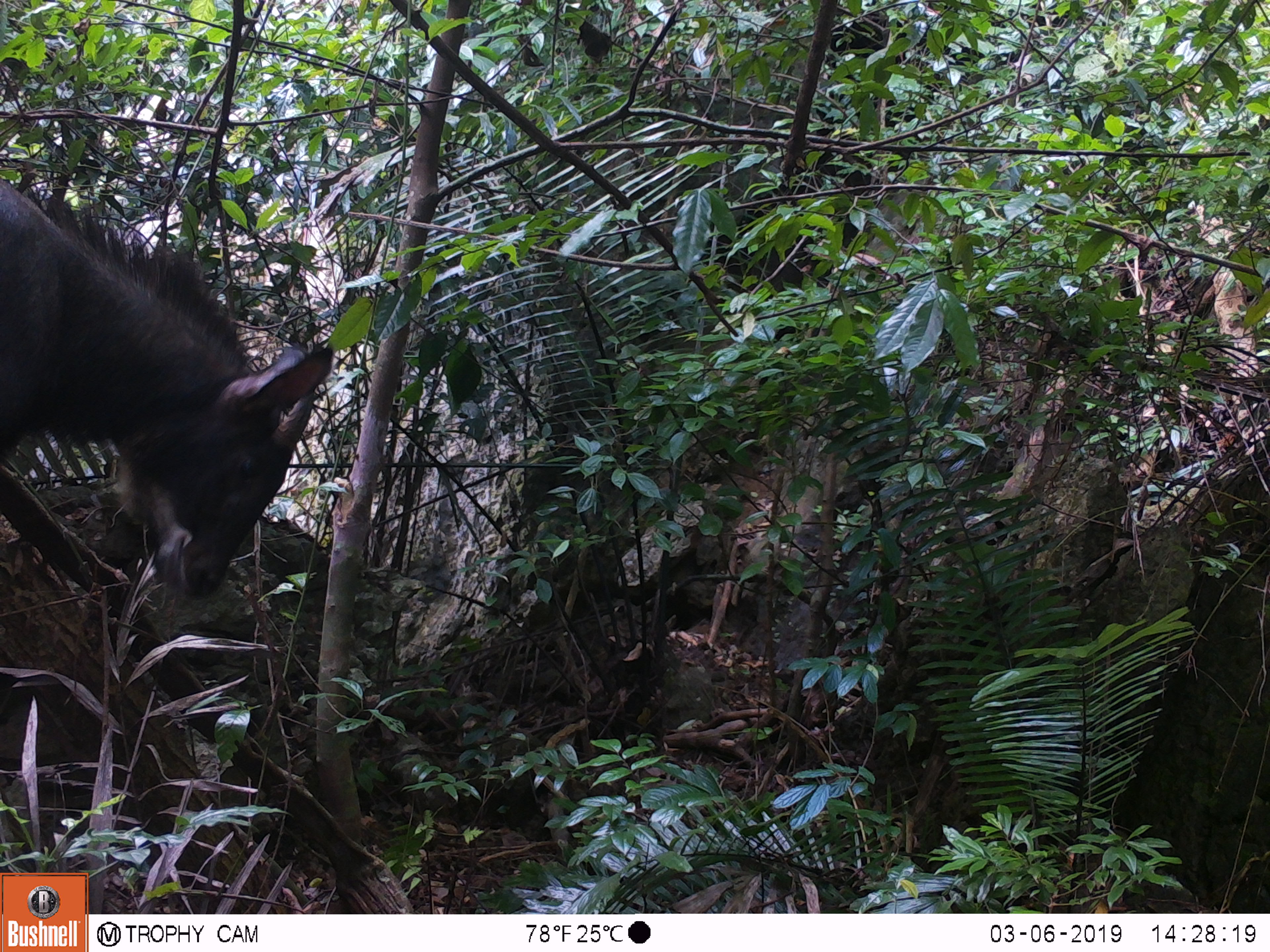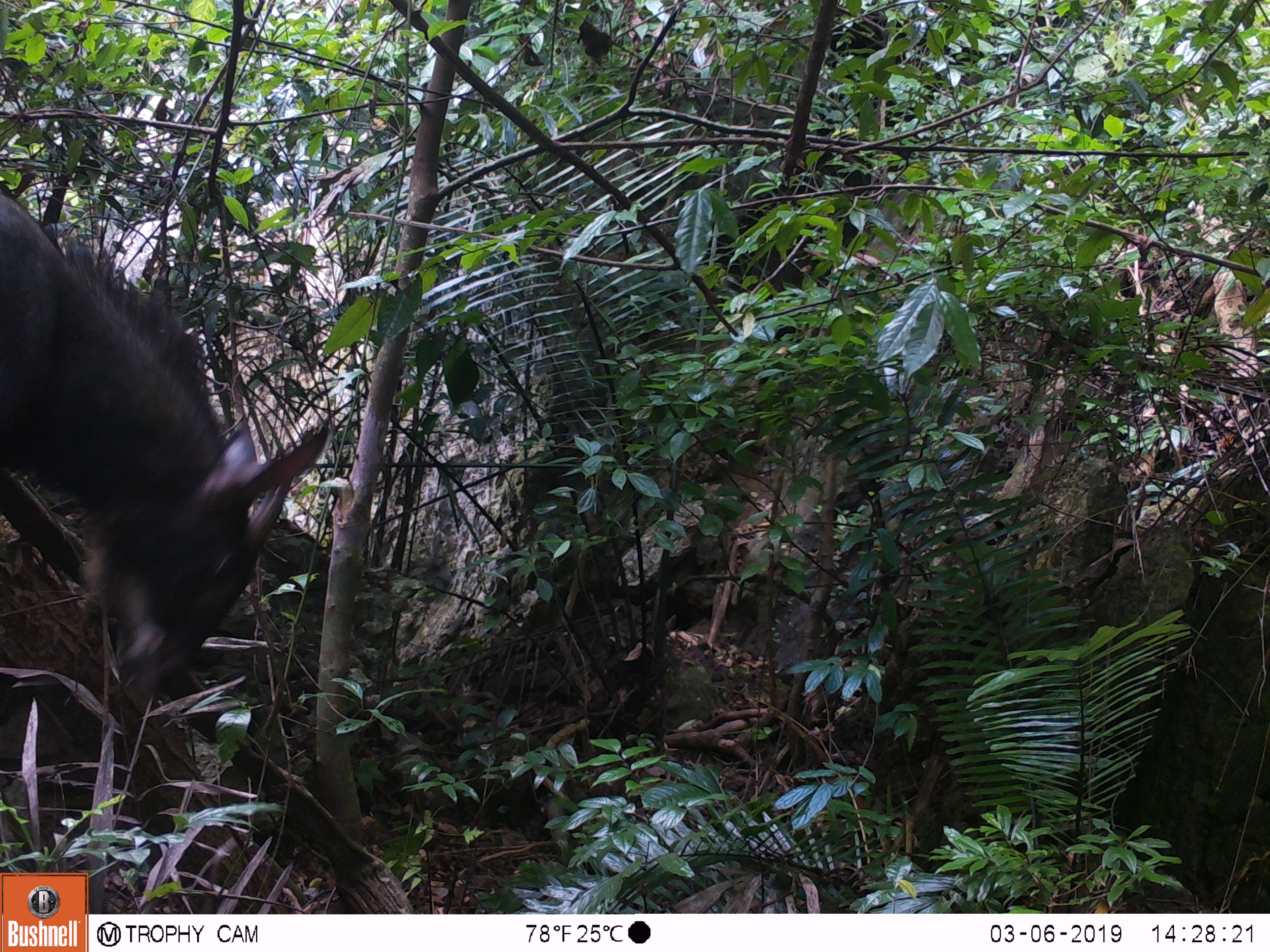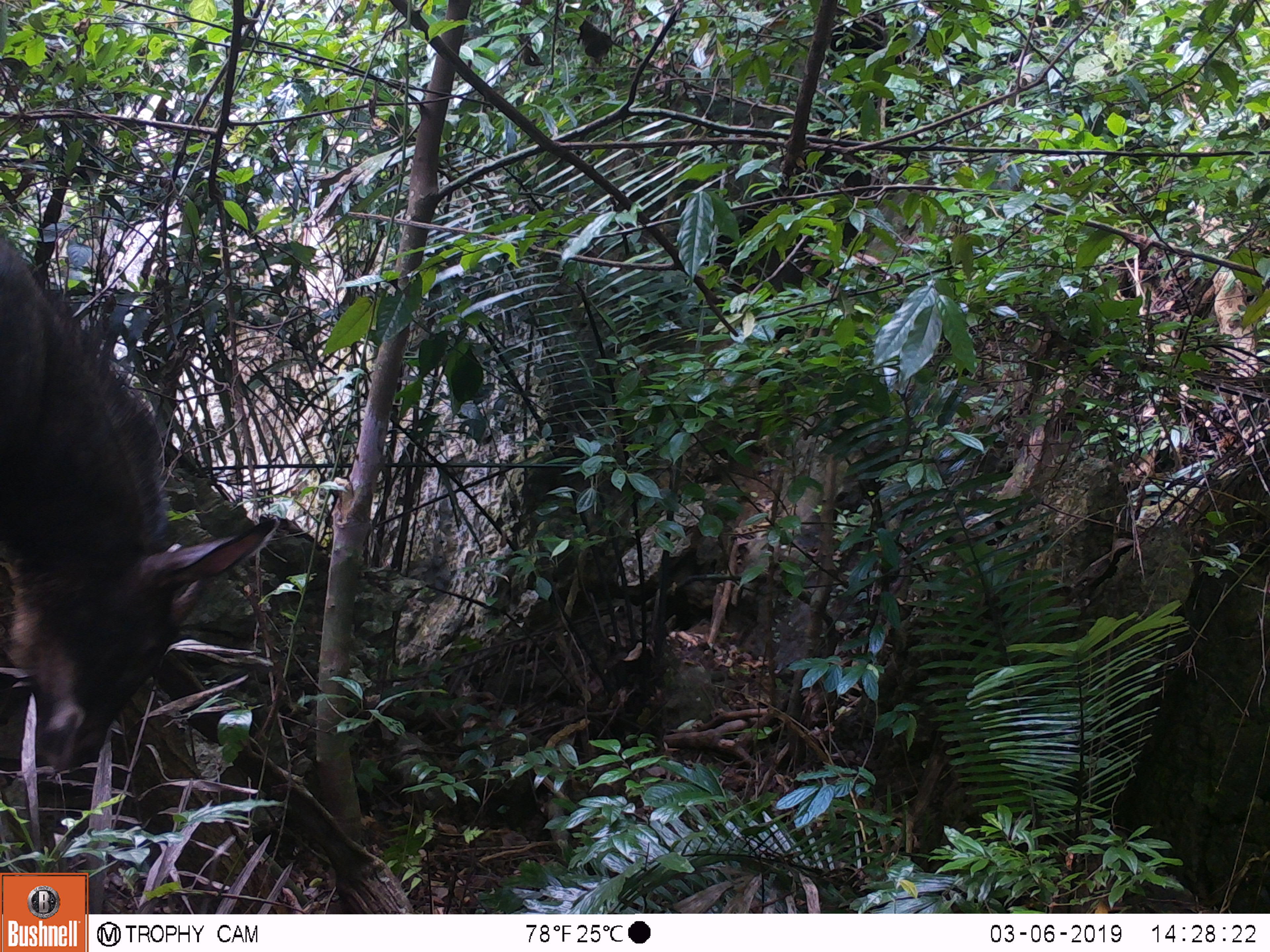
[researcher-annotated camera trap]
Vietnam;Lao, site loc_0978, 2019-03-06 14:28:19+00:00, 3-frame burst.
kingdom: Animalia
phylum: Chordata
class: Mammalia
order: Artiodactyla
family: Bovidae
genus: Capricornis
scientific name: Capricornis sumatraensis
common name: chinese serow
Chinese serow (Capricornis sumatraensis). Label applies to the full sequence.